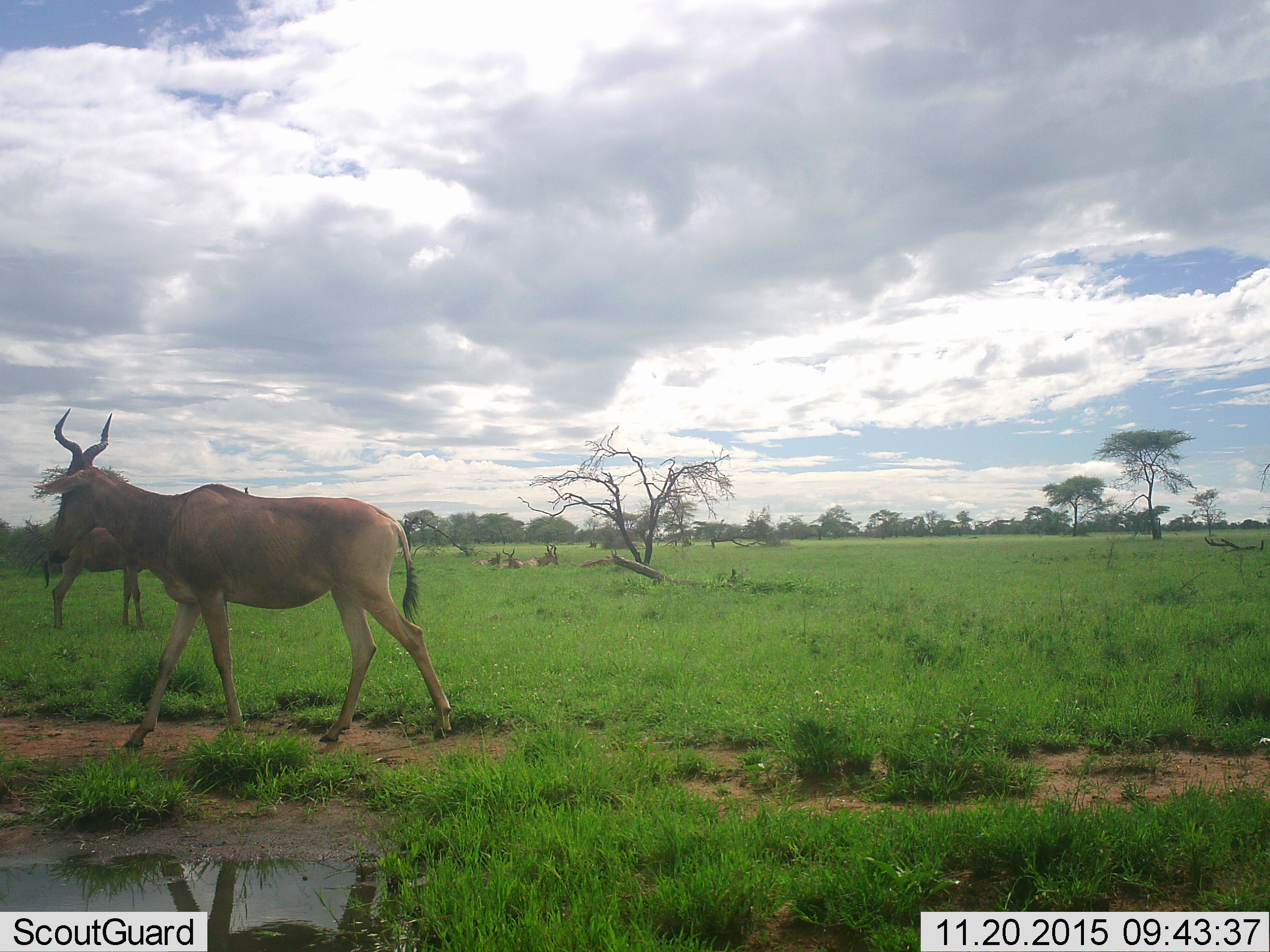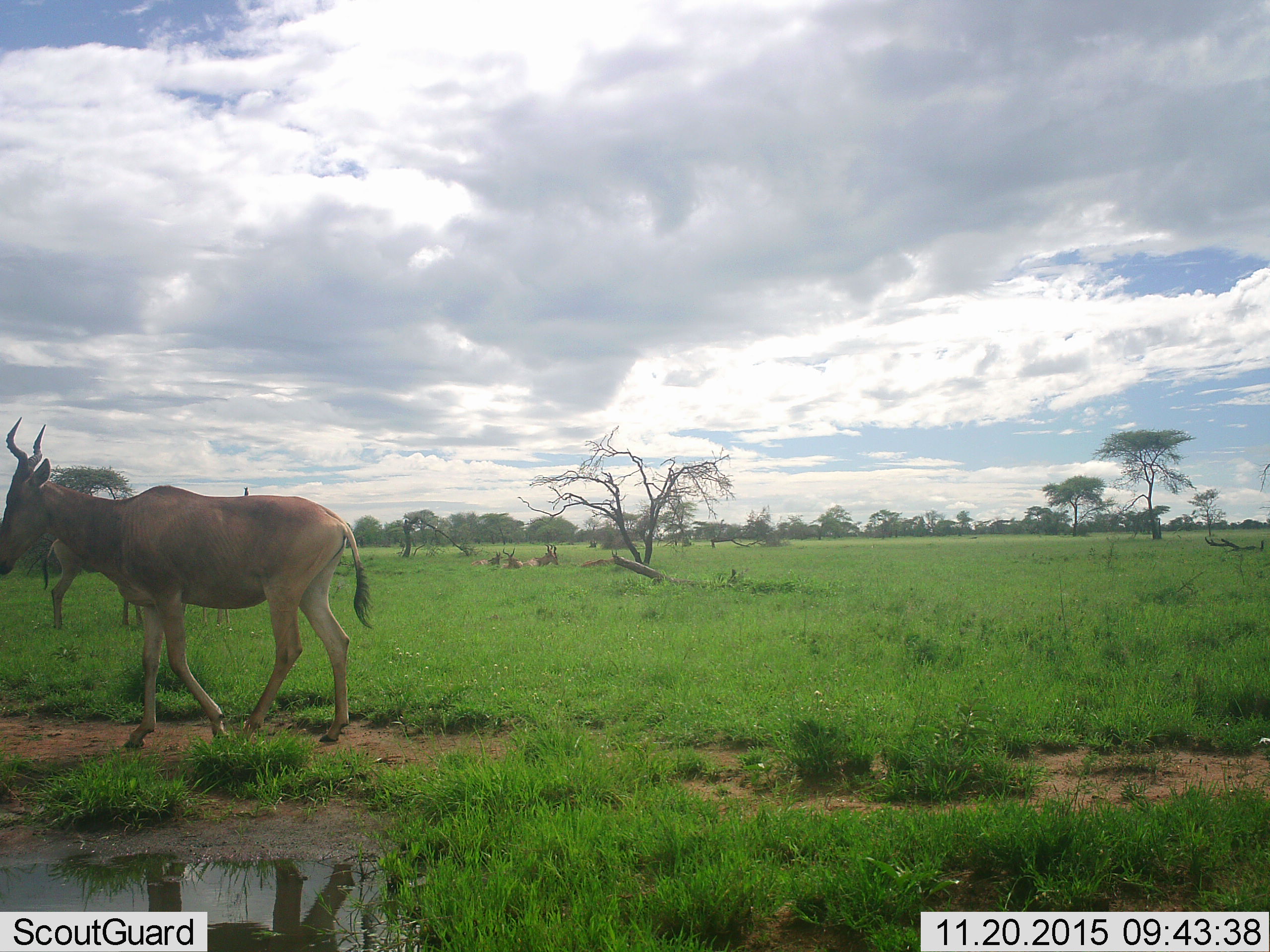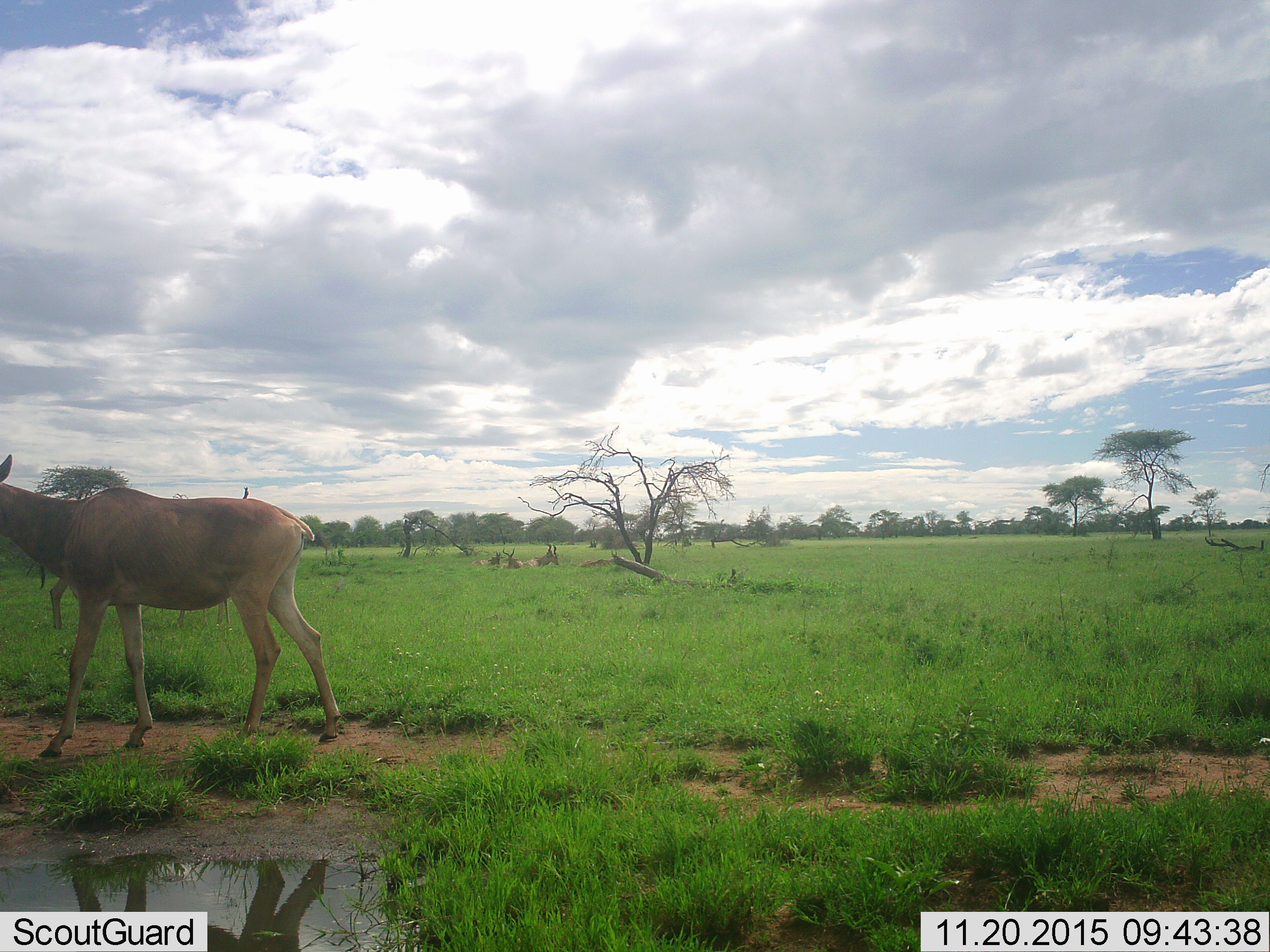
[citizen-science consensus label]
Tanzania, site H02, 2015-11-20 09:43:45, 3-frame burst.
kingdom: Animalia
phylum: Chordata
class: Mammalia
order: Artiodactyla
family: Bovidae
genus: Alcelaphus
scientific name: Alcelaphus buselaphus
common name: hartebeest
Hartebeest (Alcelaphus buselaphus), count 6. Behavior (volunteer vote fractions): standing 60%, resting 90%, moving 70%, interacting 0%. Young present (vote fraction): 20%. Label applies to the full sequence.